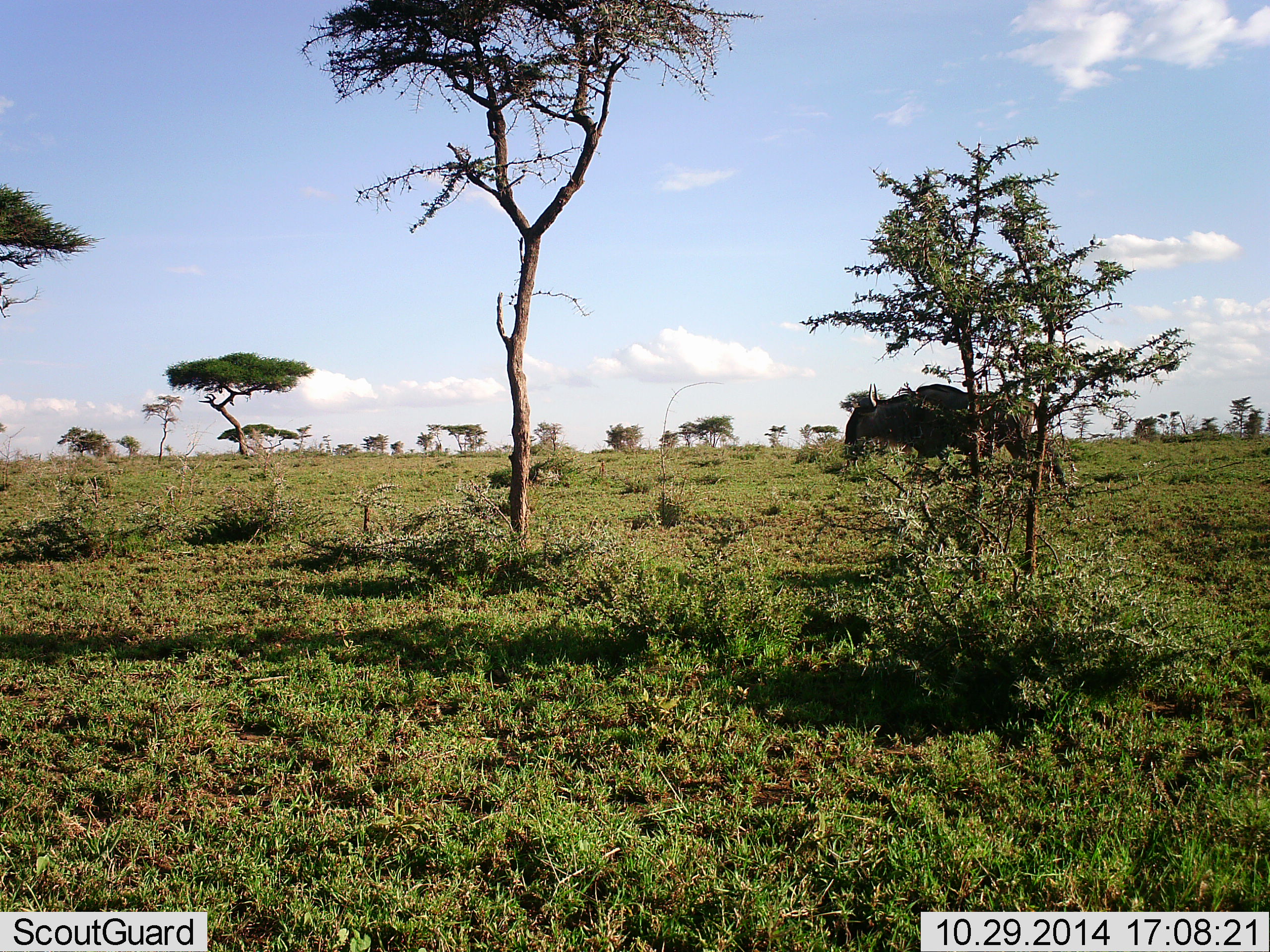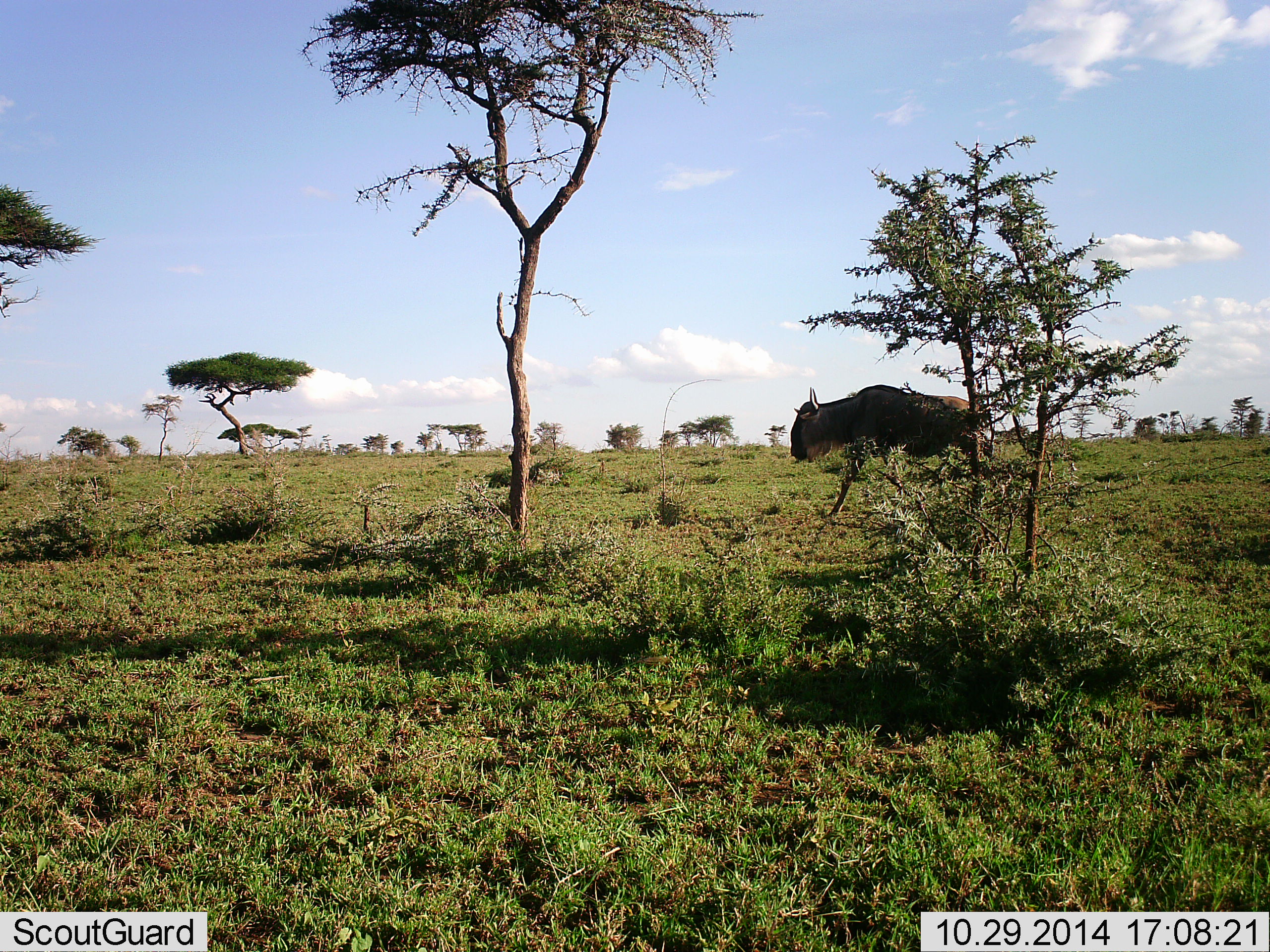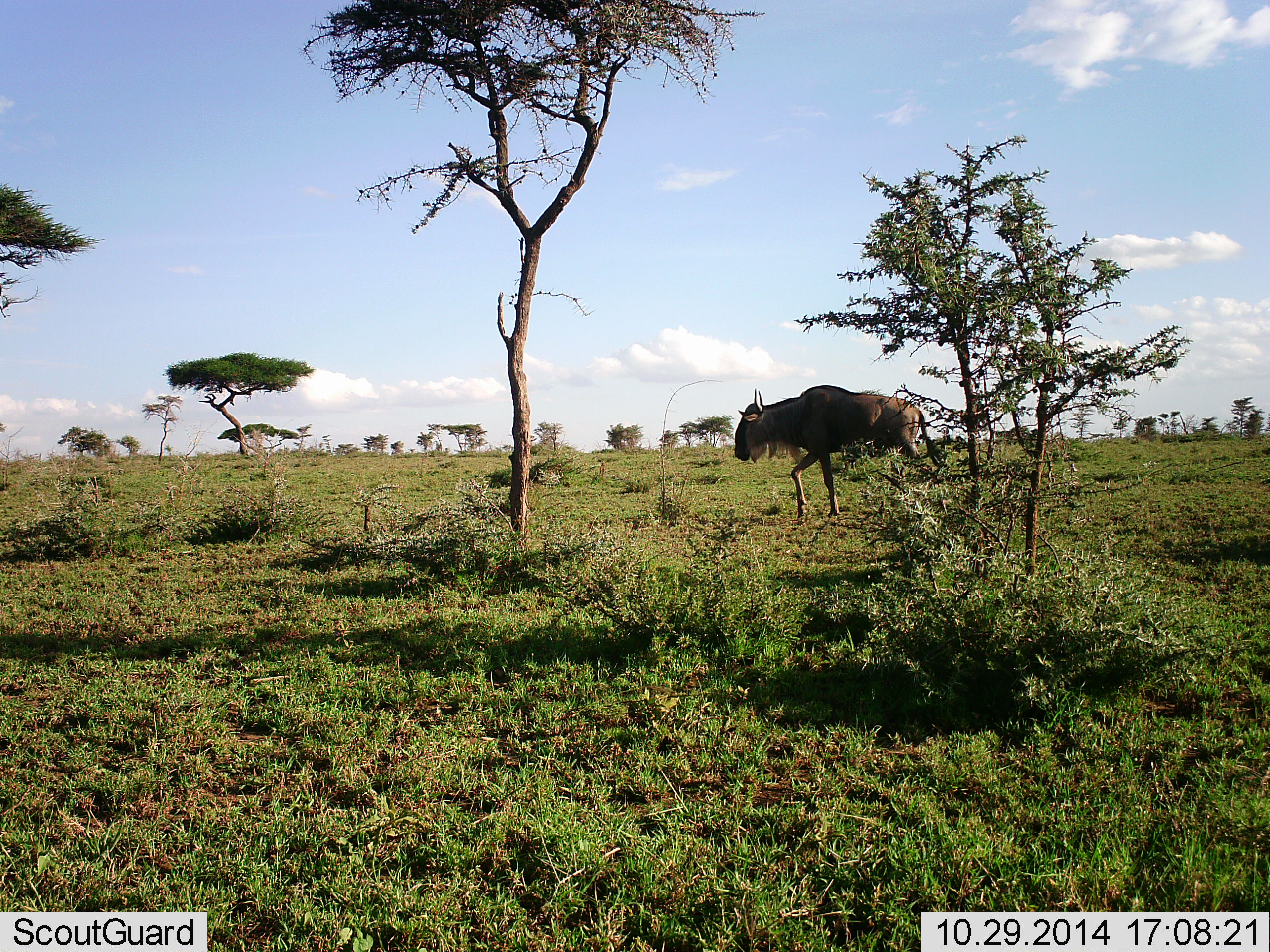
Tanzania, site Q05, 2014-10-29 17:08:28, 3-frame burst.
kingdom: Animalia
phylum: Chordata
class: Mammalia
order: Artiodactyla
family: Bovidae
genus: Connochaetes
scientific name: Connochaetes taurinus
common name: blue wildebeest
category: wildebeest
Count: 1.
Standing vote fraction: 0%.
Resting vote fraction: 0%.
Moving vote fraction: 100%.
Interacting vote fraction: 0%.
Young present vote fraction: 0%.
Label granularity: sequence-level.